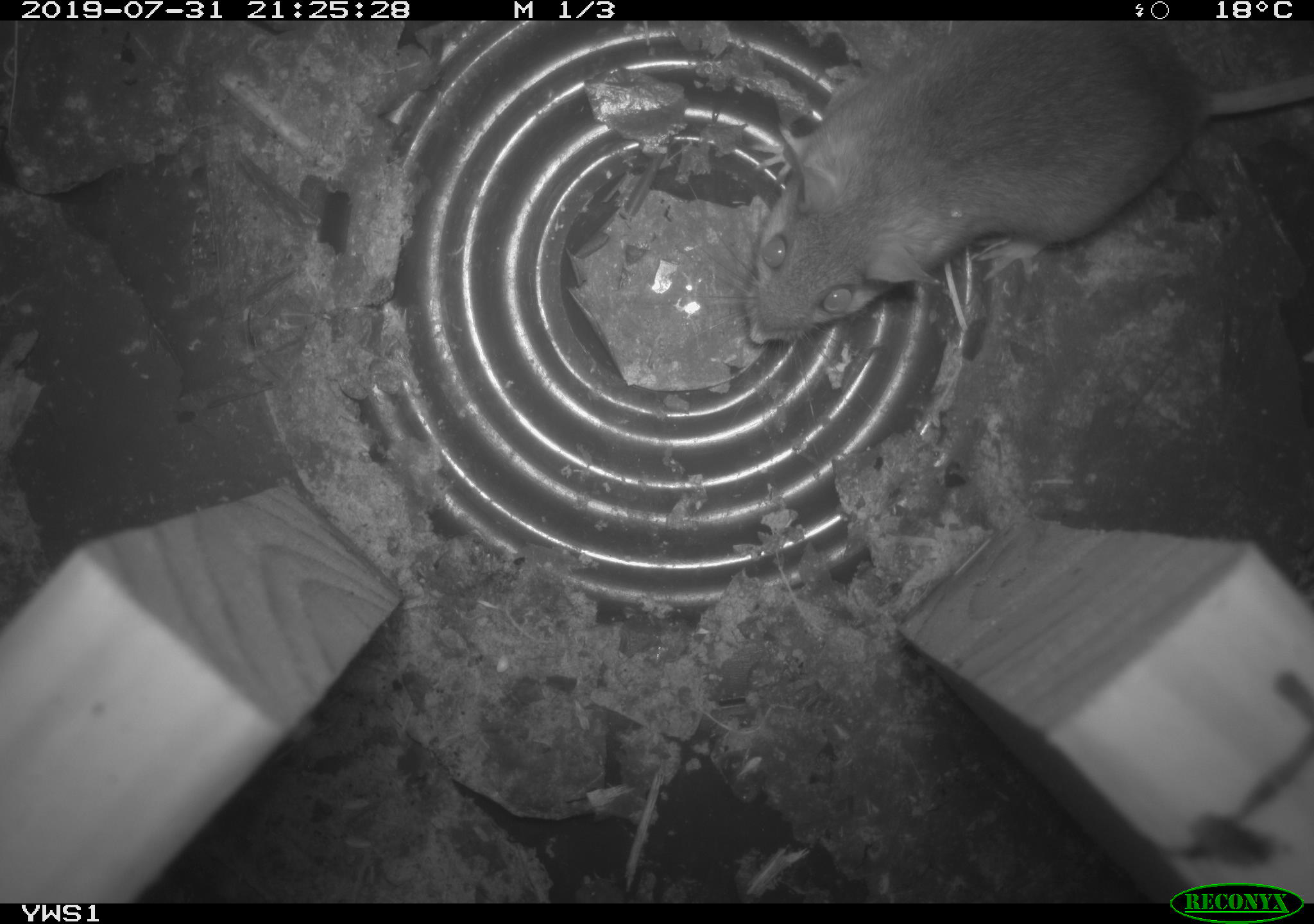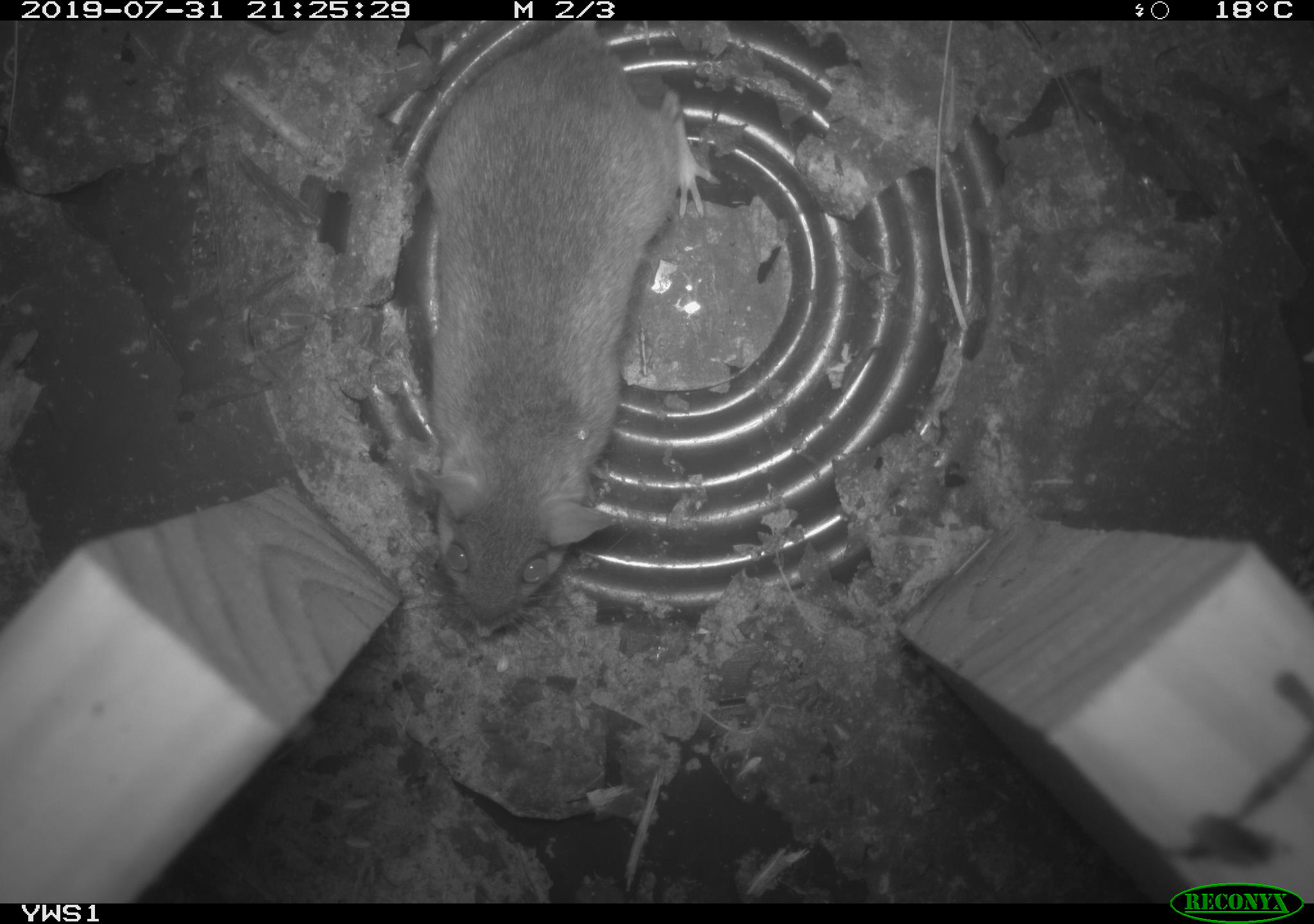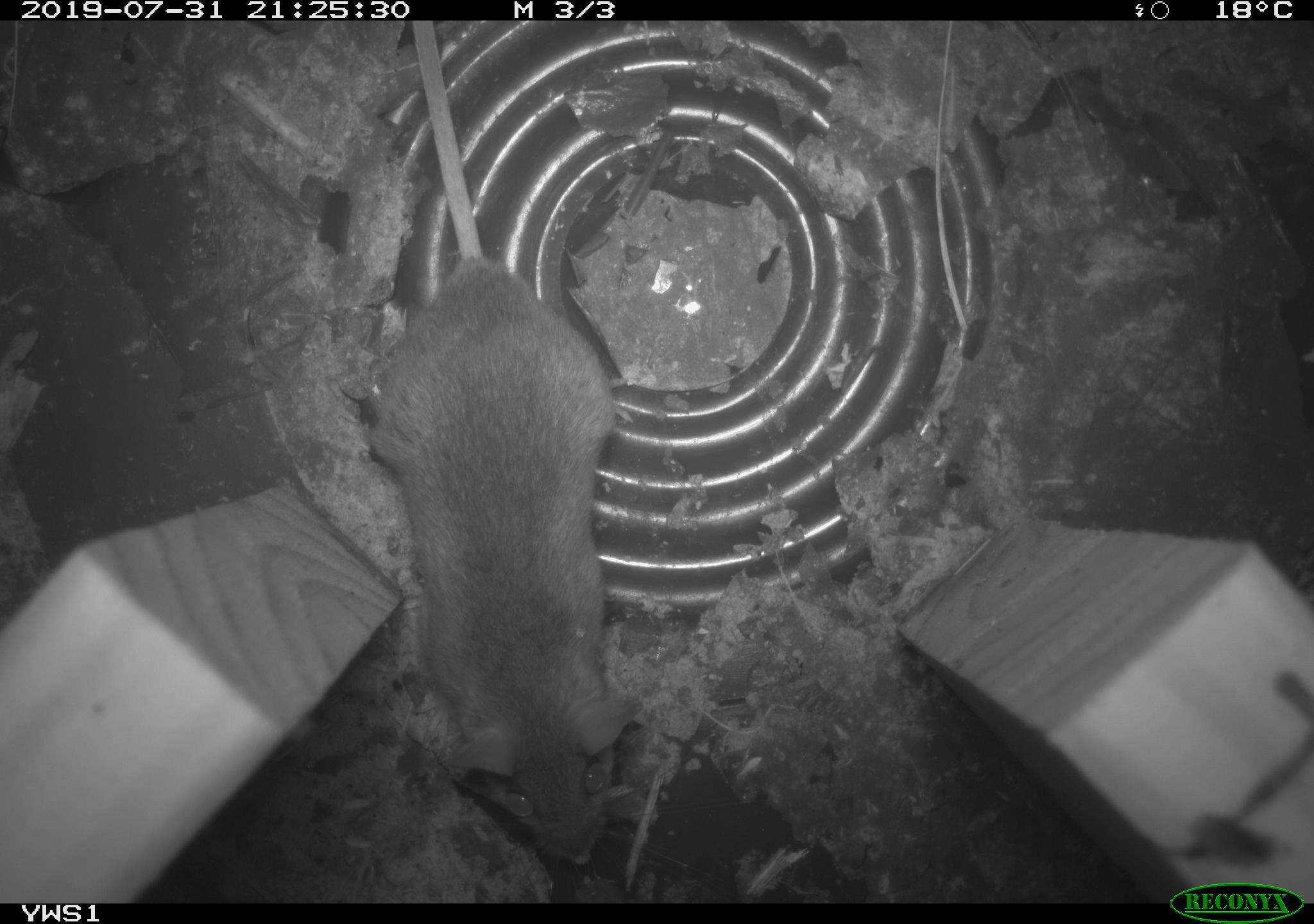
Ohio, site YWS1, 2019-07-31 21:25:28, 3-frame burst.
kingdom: Animalia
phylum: Chordata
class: Mammalia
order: Rodentia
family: Cricetidae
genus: Peromyscus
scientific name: Peromyscus leucopus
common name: white-footed mouse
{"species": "white-footed mouse (Peromyscus leucopus)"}